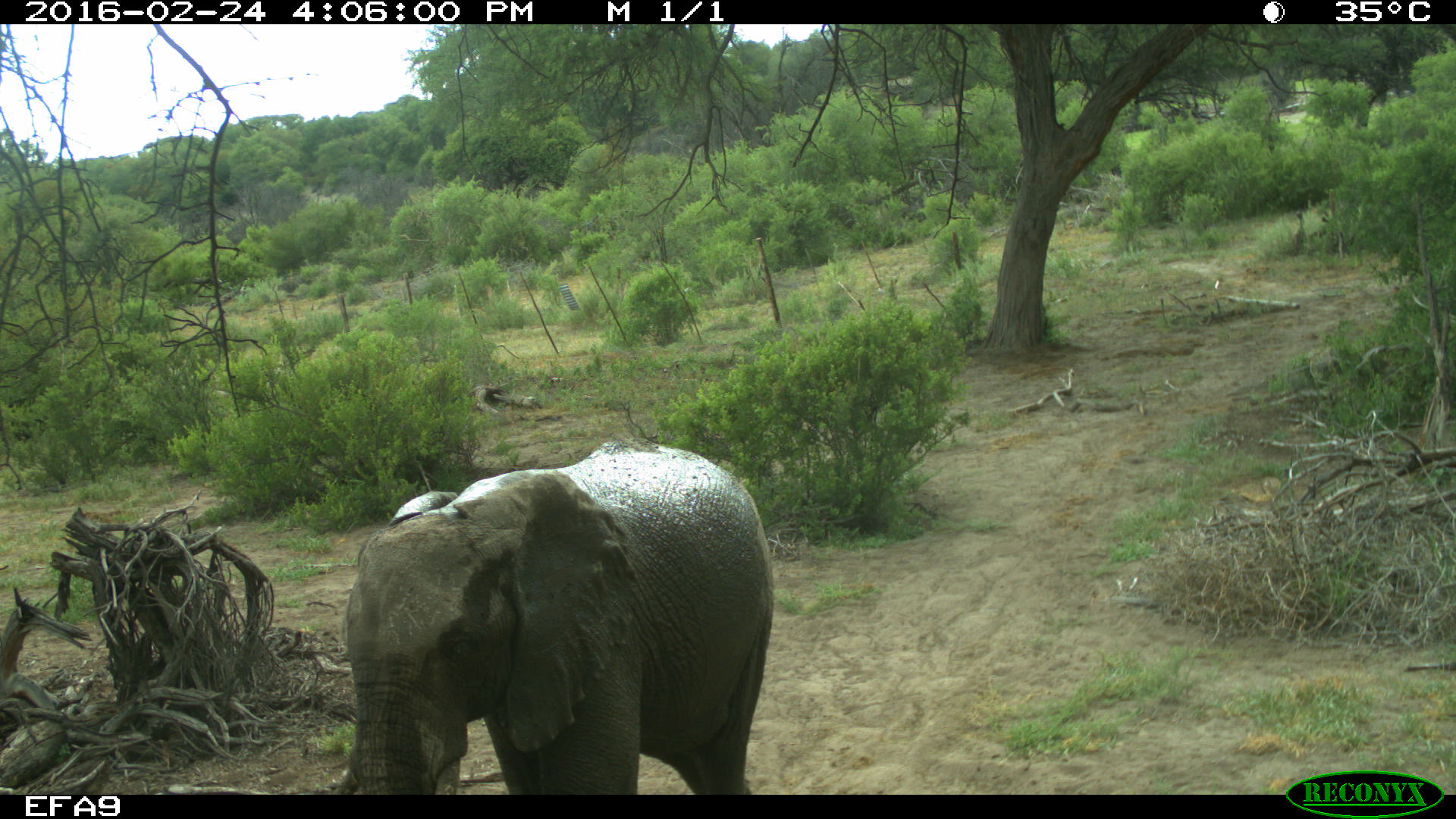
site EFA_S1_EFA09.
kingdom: Animalia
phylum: Chordata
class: Mammalia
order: Proboscidea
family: Elephantidae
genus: Loxodonta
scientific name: Loxodonta africana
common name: african bush elephant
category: elephant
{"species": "elephant (african bush elephant) (Loxodonta africana)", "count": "1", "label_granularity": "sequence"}